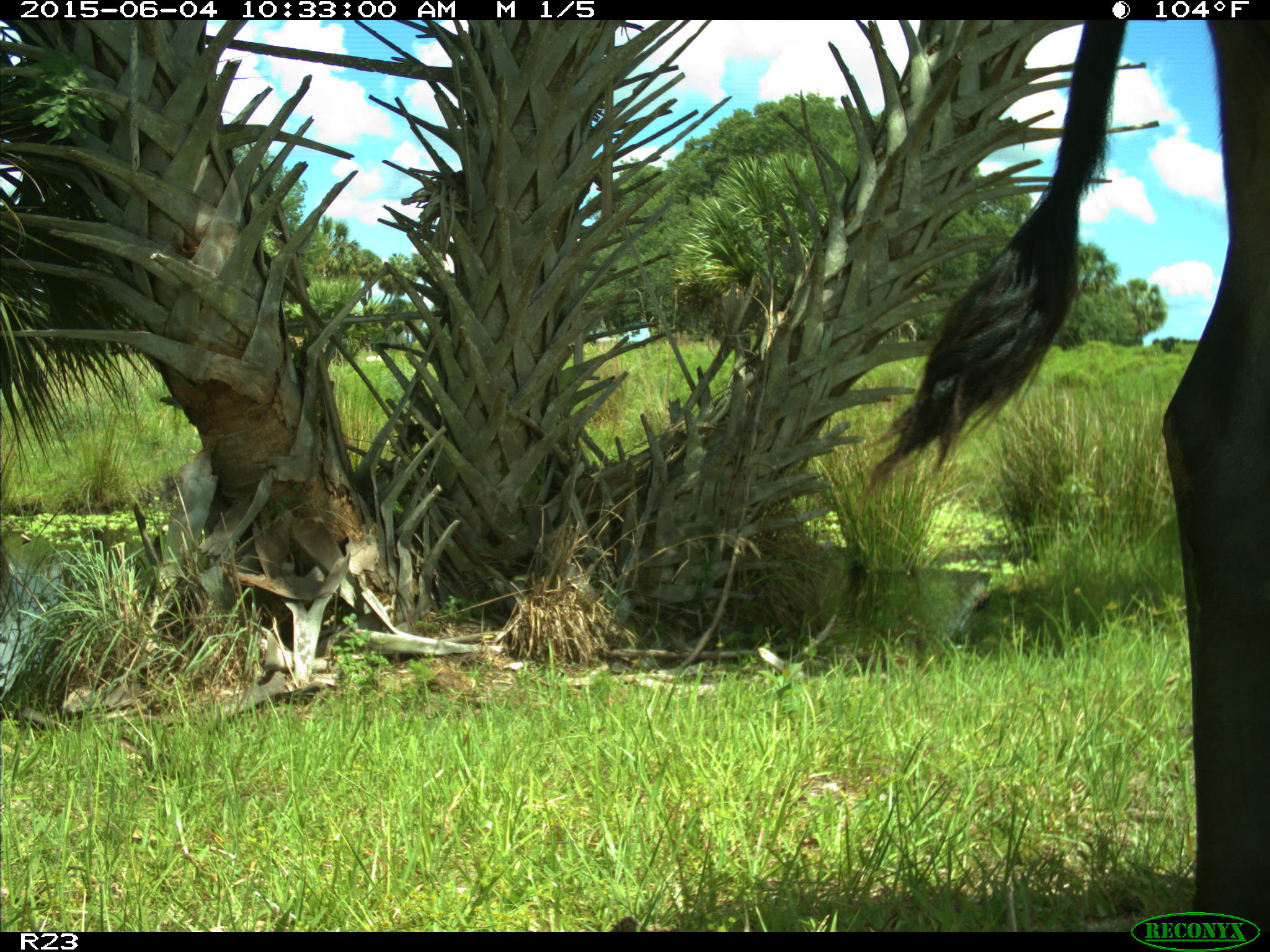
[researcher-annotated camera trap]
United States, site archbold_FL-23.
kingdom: Animalia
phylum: Chordata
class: Mammalia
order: Artiodactyla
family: Bovidae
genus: Bos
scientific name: Bos taurus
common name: domestic cow